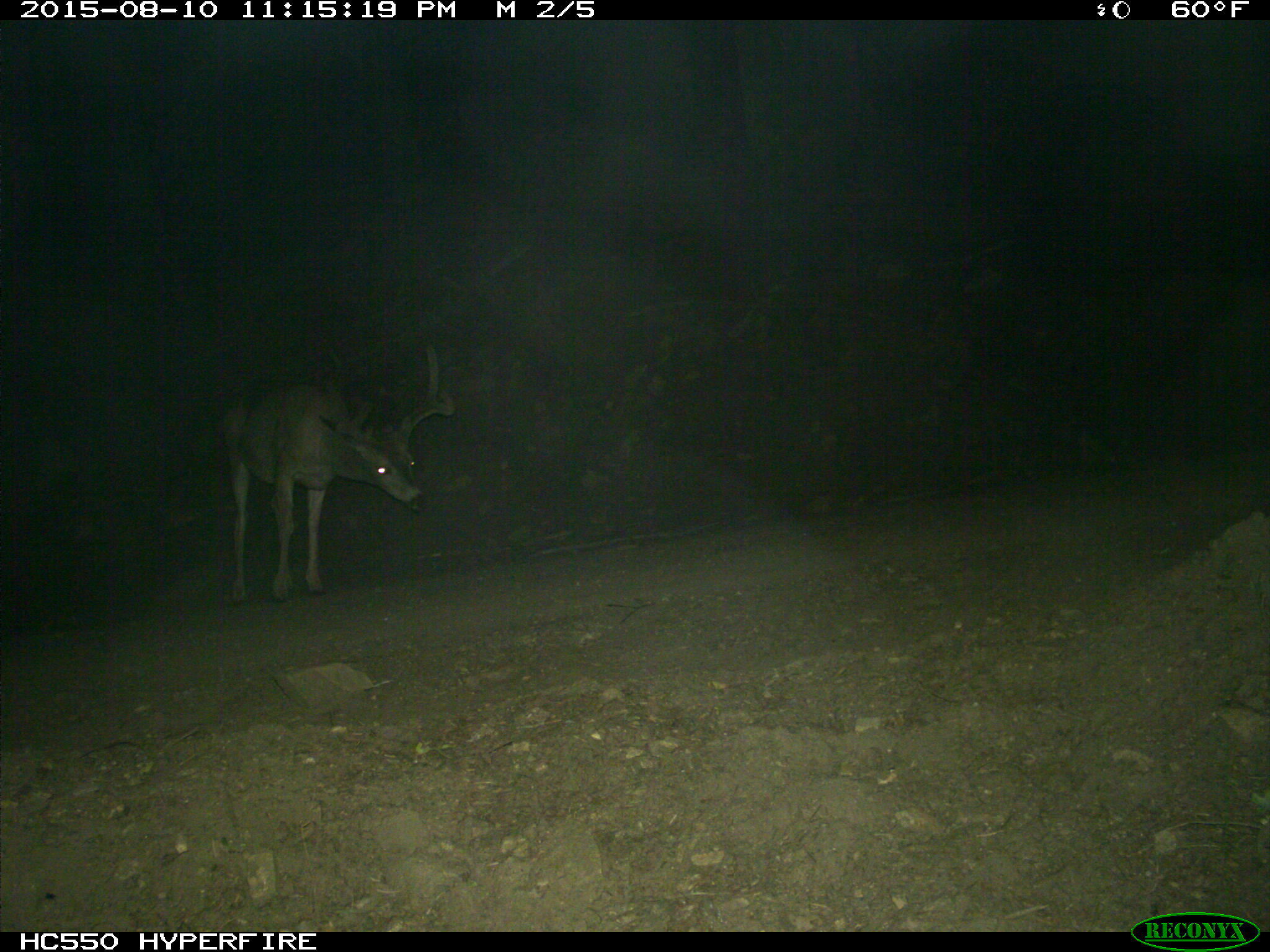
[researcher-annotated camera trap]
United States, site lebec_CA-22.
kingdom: Animalia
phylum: Chordata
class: Mammalia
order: Artiodactyla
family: Cervidae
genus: Odocoileus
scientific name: Odocoileus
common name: deer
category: unidentified deer